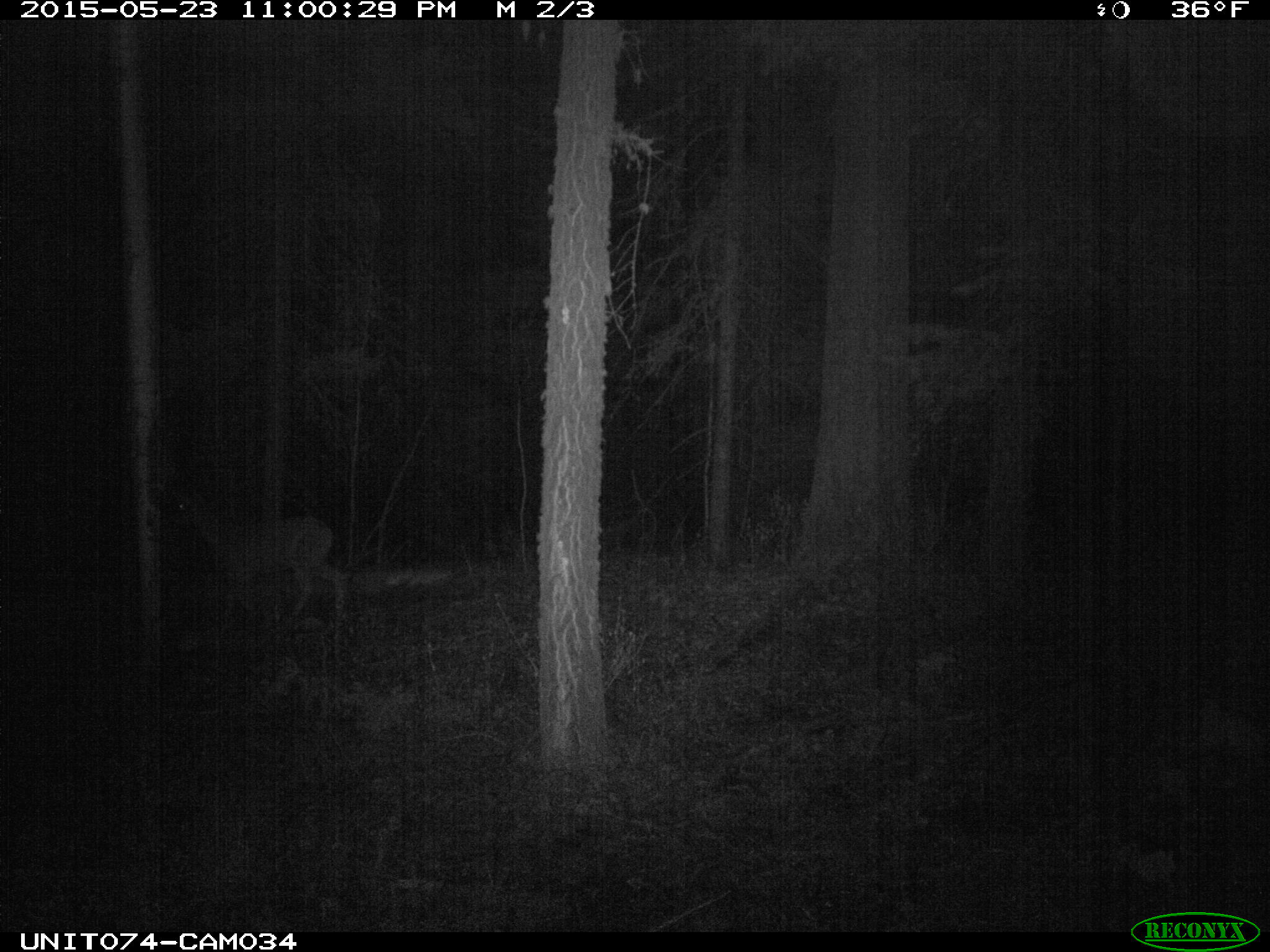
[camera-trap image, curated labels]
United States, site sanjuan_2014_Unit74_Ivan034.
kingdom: Animalia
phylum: Chordata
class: Mammalia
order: Artiodactyla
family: Cervidae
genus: Odocoileus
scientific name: Odocoileus hemionus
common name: mule deer